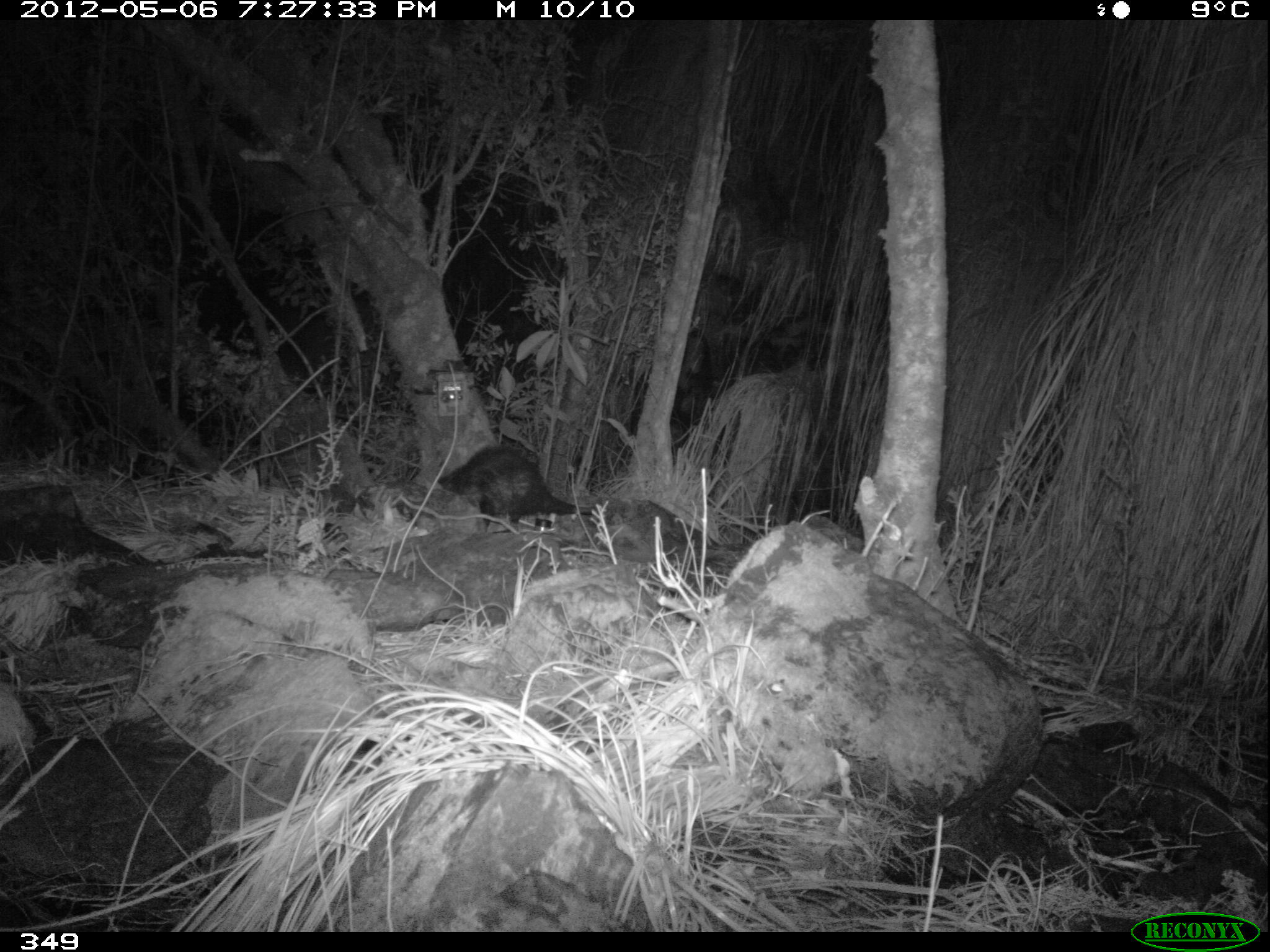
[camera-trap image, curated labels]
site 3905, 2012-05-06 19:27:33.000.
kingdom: Animalia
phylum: Chordata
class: Mammalia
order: Didelphimorphia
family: Didelphidae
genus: Didelphis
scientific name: Didelphis pernigra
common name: andean white-eared opossum